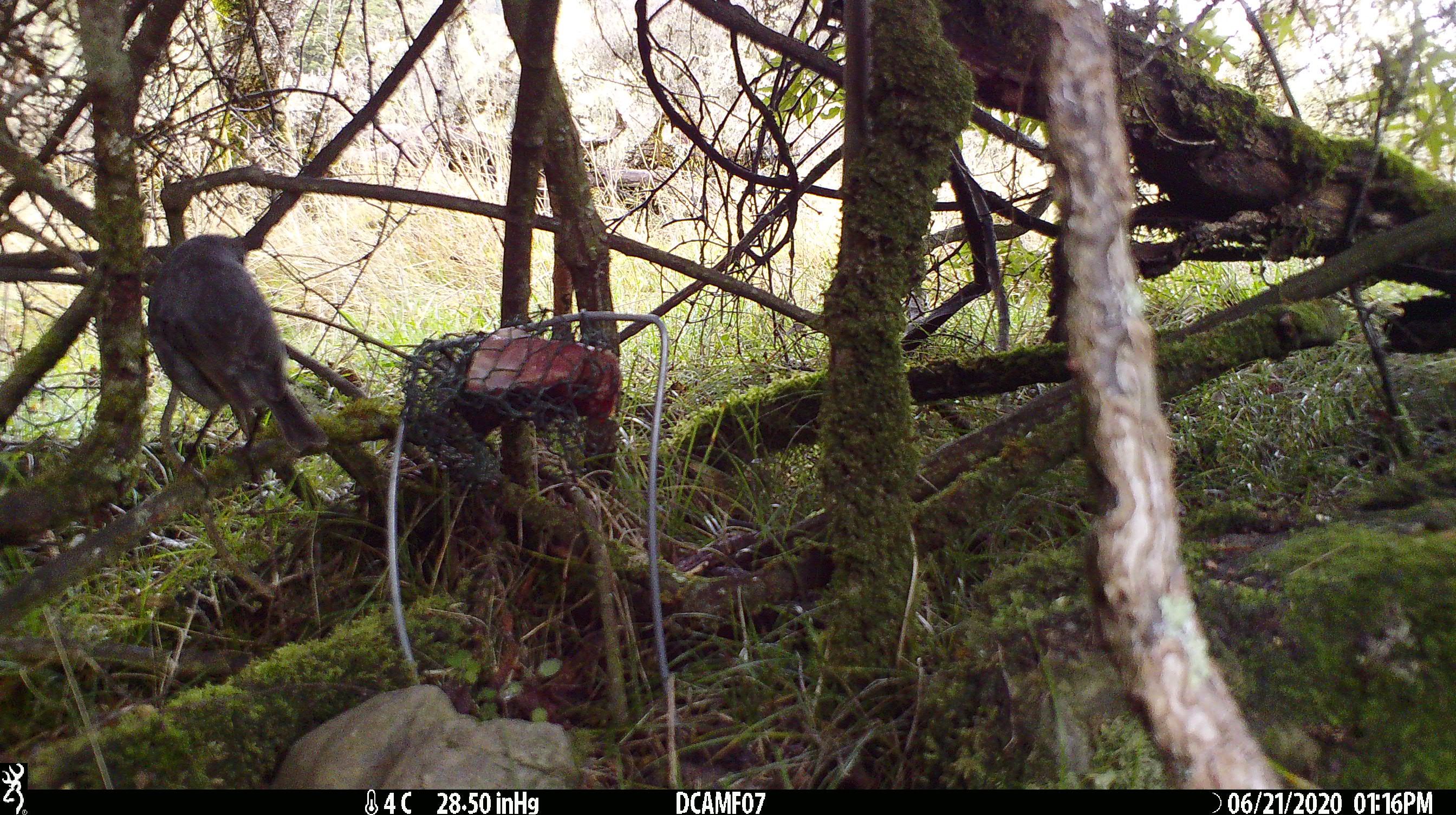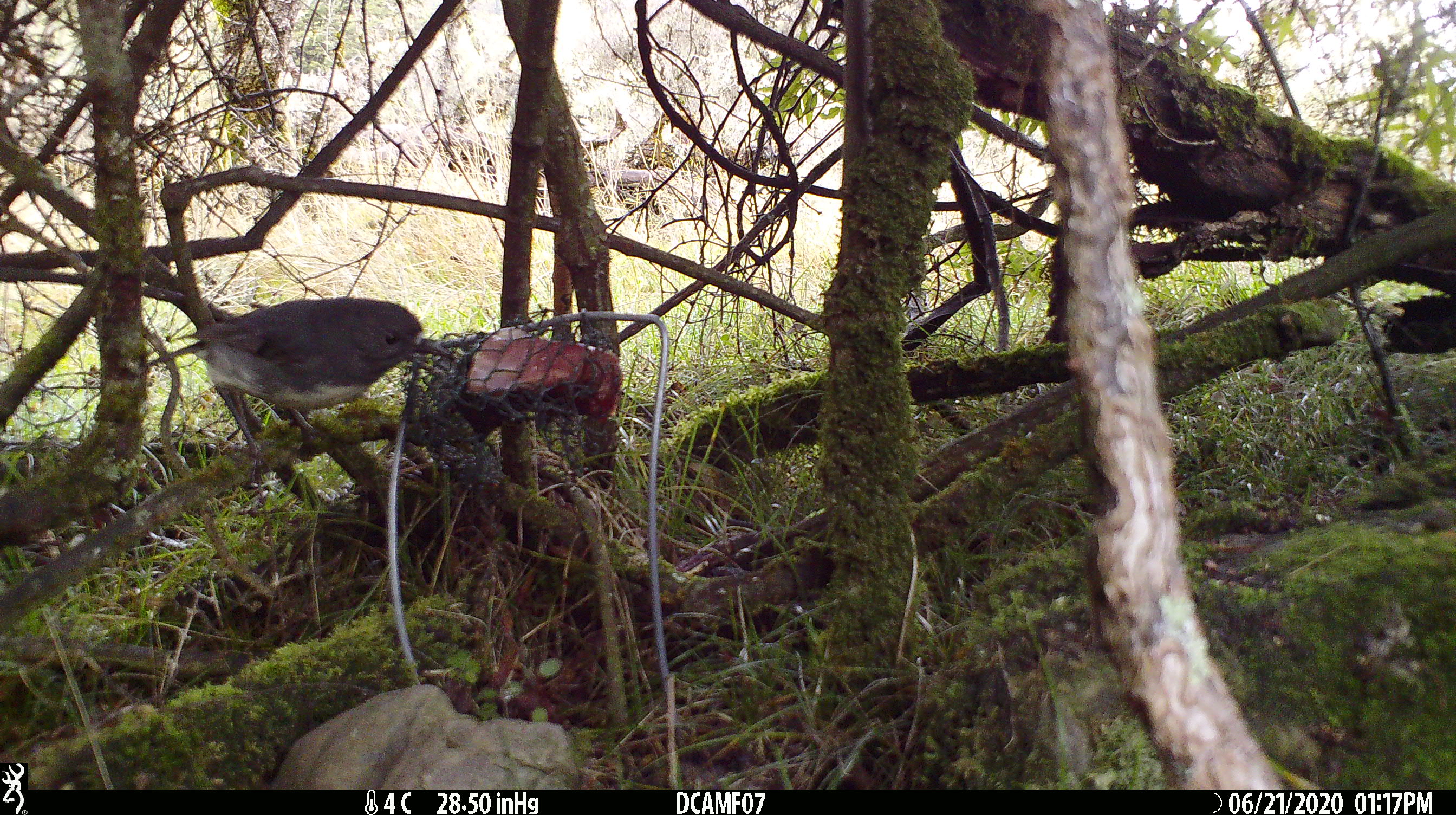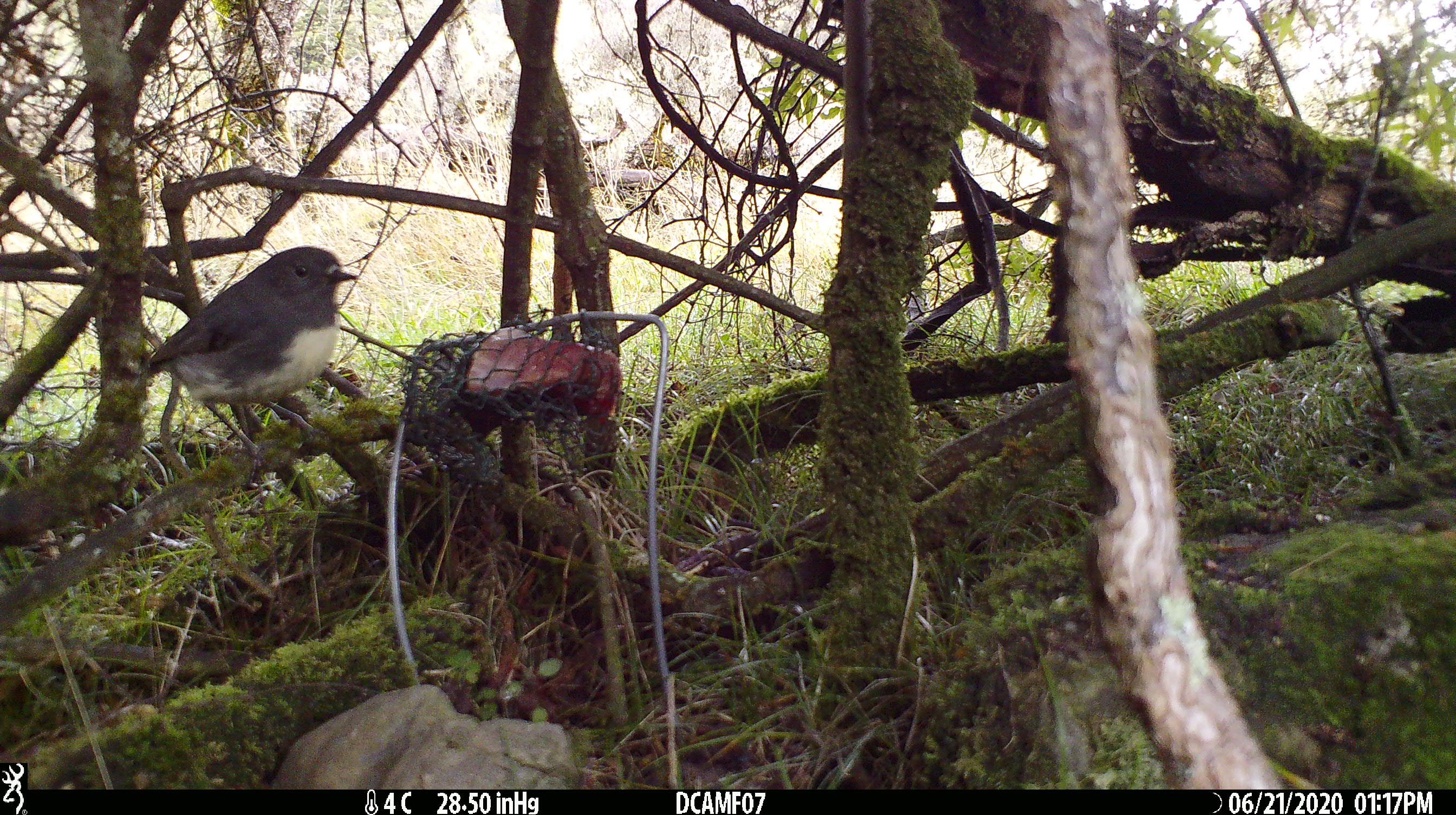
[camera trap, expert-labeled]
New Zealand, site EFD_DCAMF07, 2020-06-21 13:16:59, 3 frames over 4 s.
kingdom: Animalia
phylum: Chordata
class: Aves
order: Passeriformes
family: Petroicidae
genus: Petroica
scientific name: Petroica australis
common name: new zealand robin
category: robin